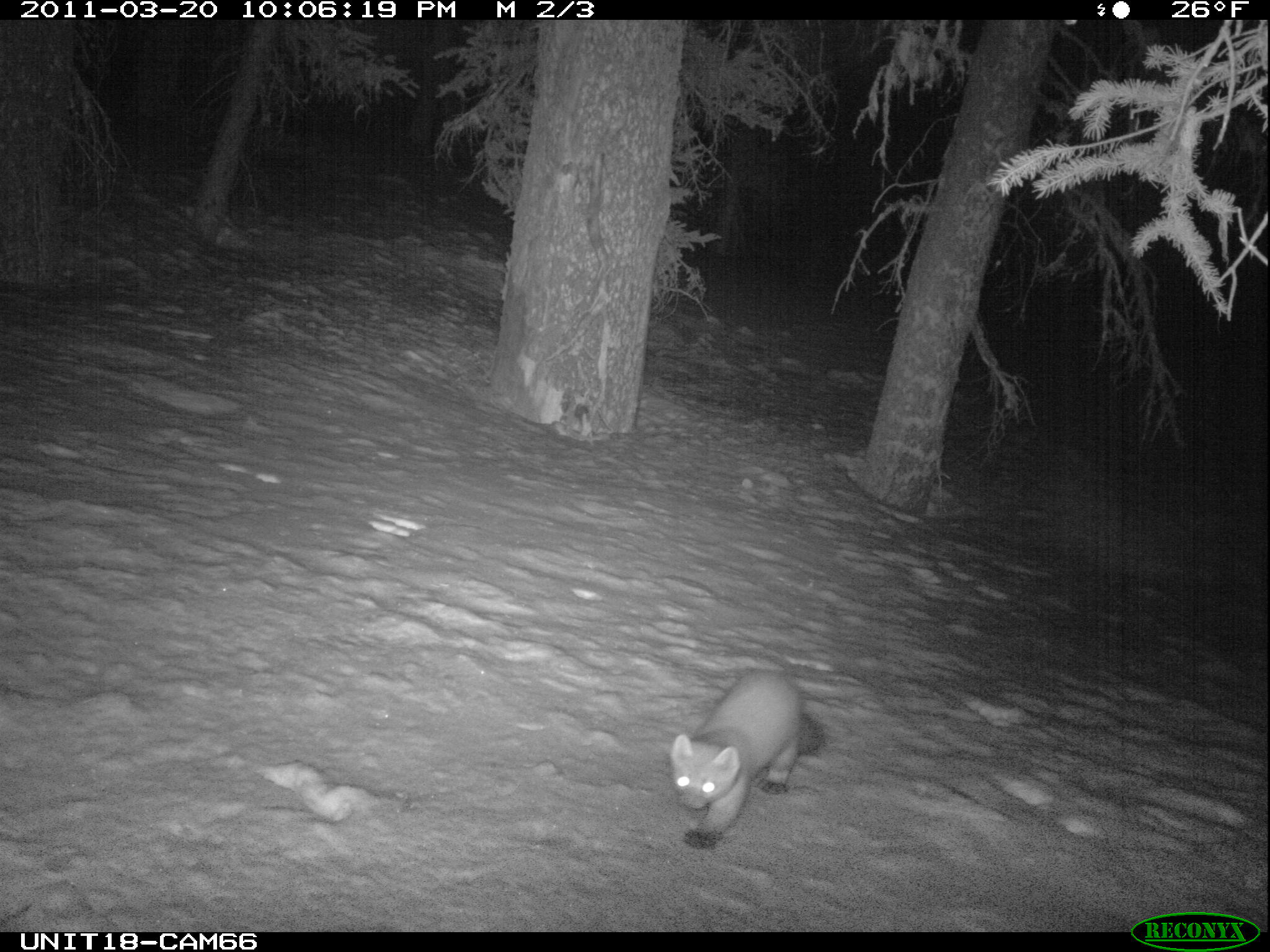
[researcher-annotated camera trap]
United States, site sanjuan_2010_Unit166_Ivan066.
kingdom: Animalia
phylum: Chordata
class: Mammalia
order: Carnivora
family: Mustelidae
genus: Martes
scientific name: Martes americana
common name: american marten